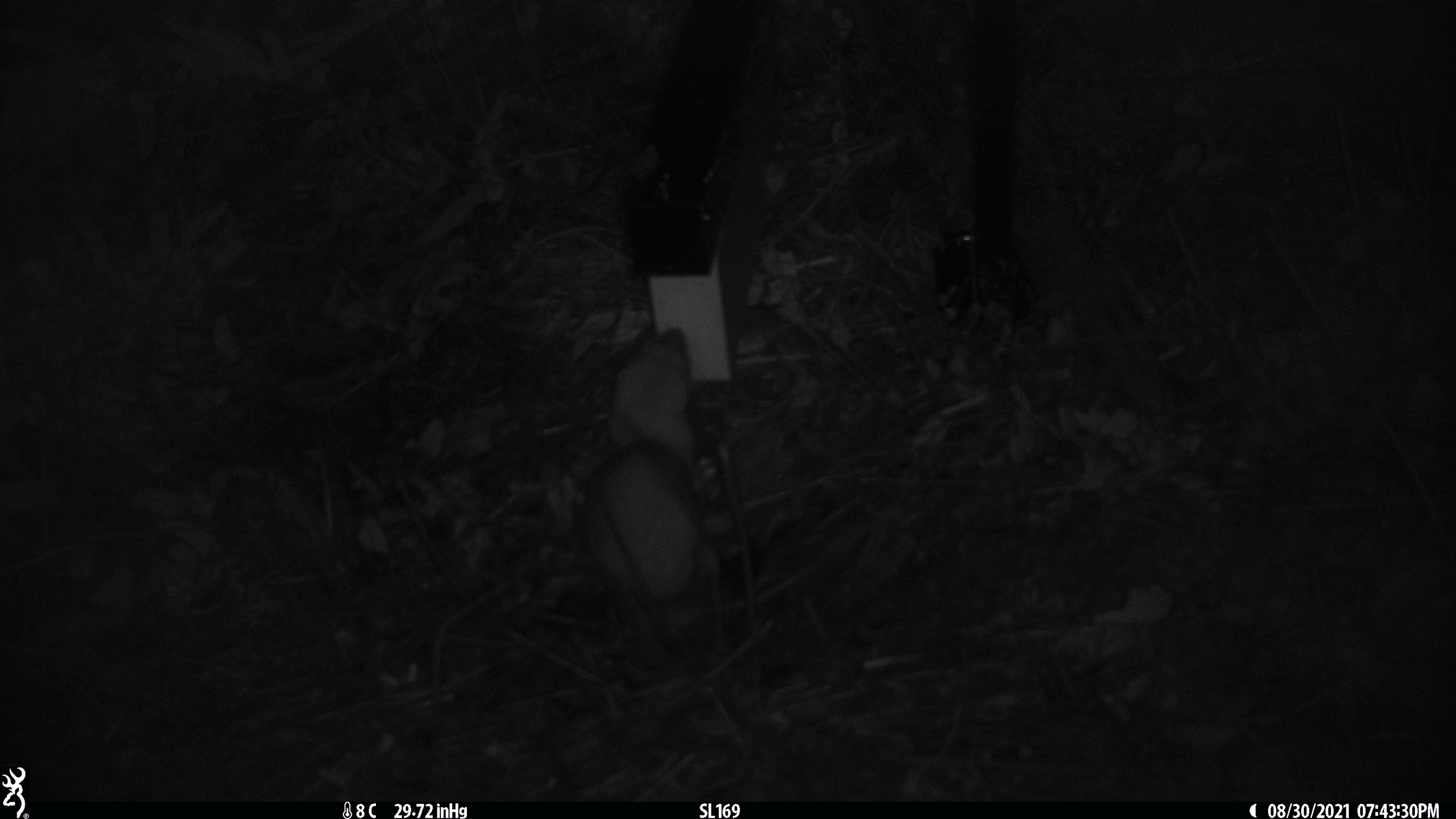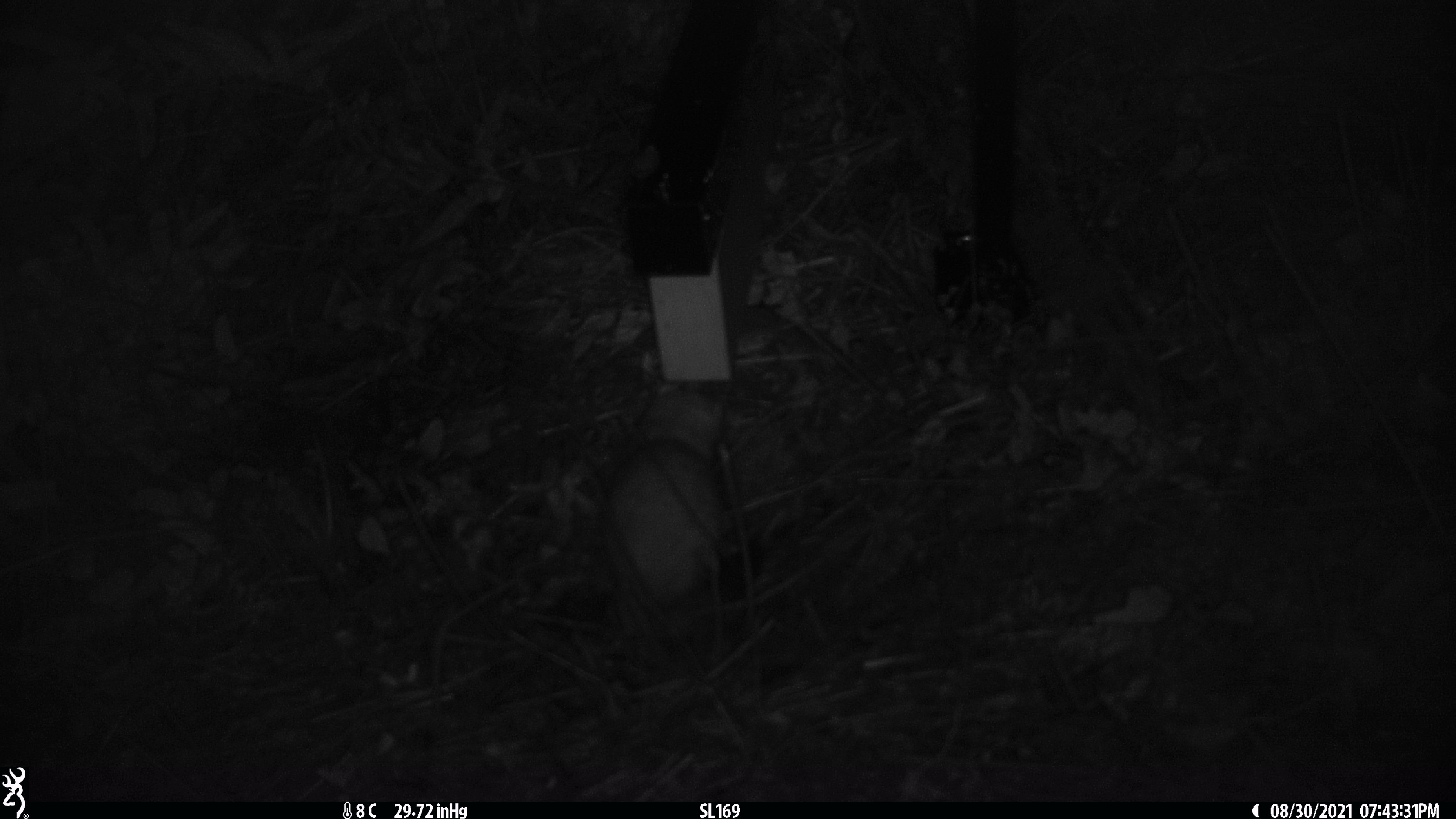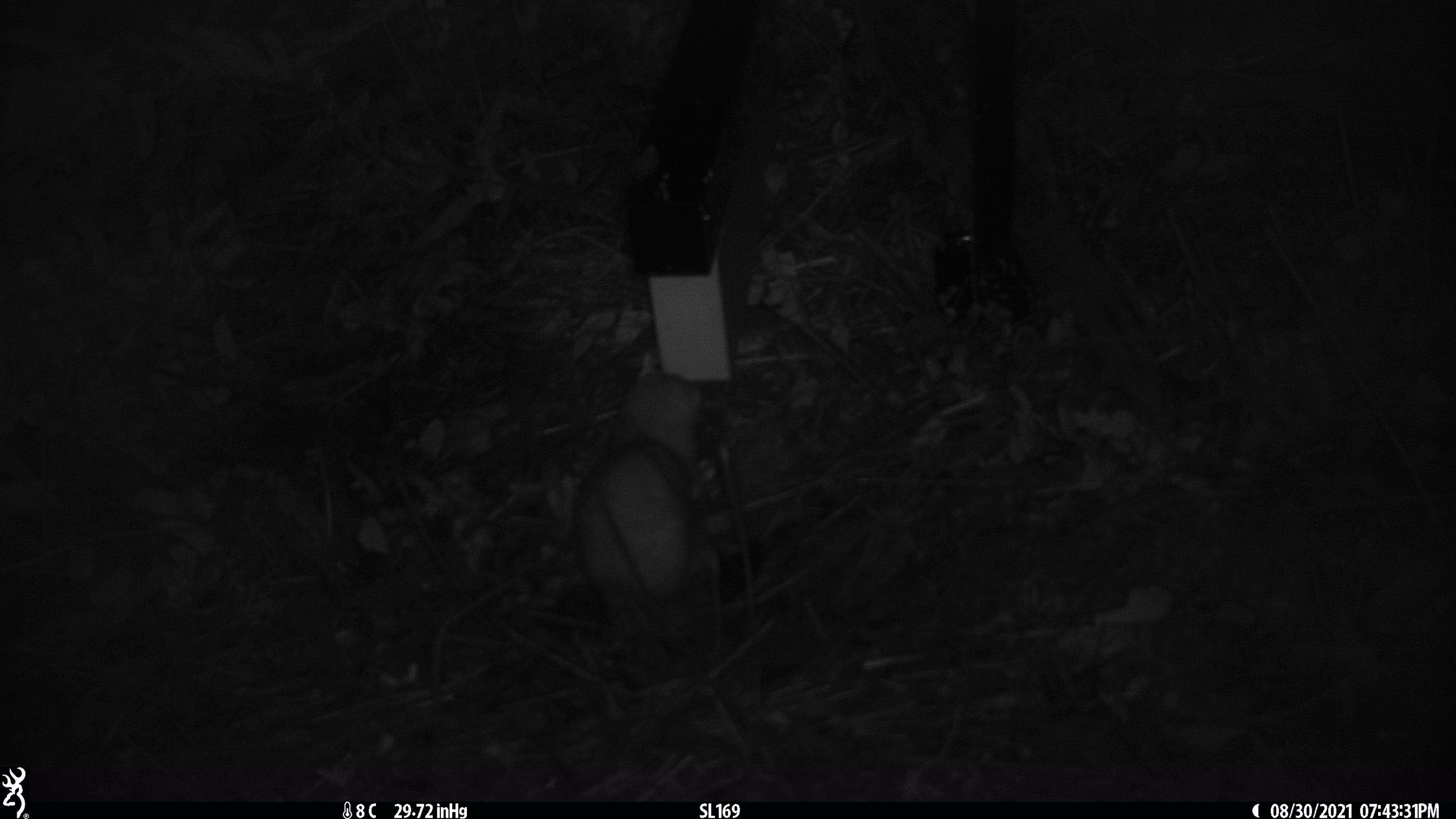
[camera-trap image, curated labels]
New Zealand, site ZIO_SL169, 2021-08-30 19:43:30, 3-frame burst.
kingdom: Animalia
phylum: Chordata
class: Mammalia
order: Carnivora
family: Mustelidae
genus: Mustela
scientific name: Mustela erminea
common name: stoat